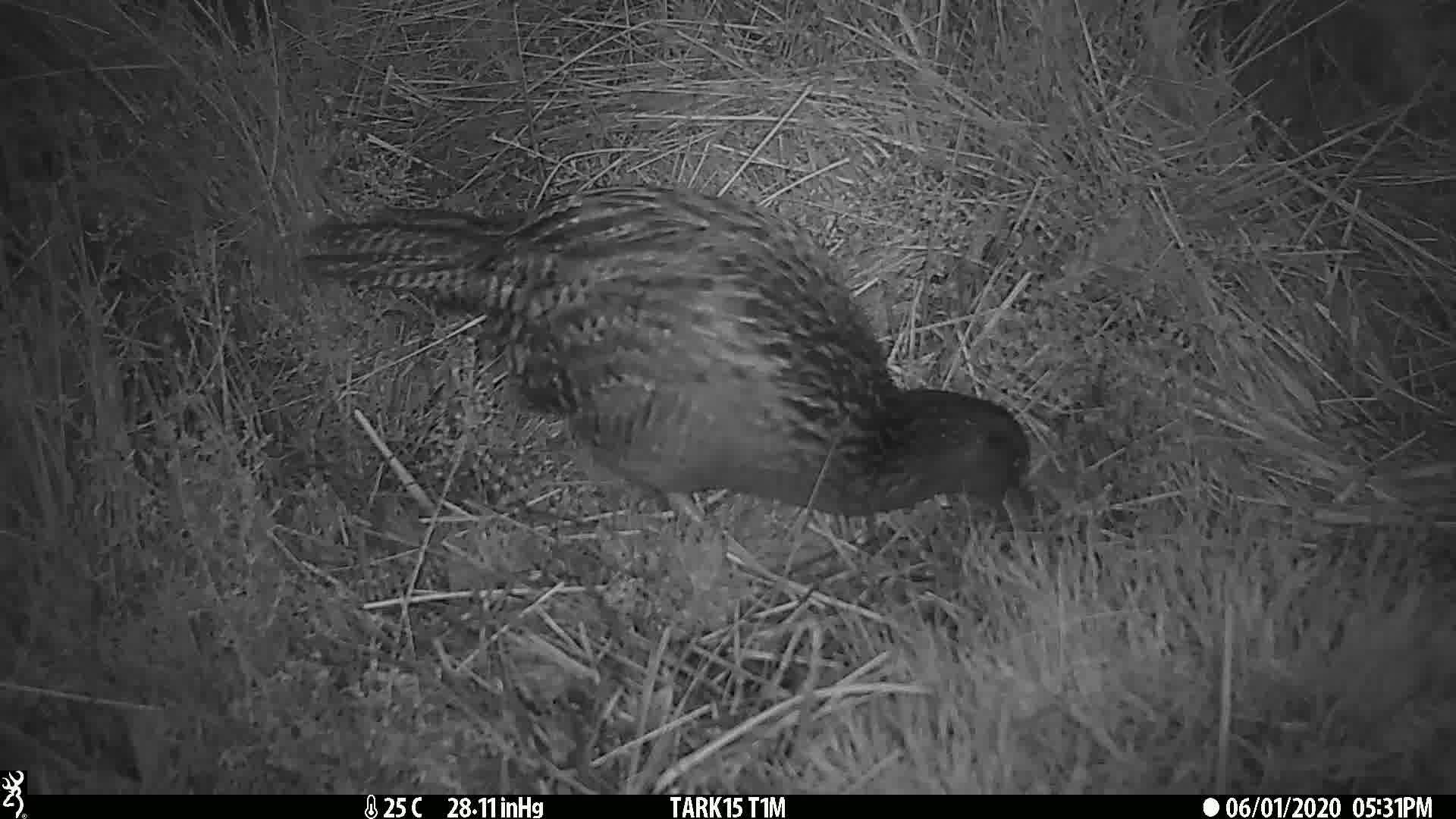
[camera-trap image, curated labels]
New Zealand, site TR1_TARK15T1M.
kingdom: Animalia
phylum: Chordata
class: Aves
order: Gruiformes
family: Rallidae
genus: Gallirallus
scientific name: Gallirallus australis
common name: weka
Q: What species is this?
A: Weka (Gallirallus australis).